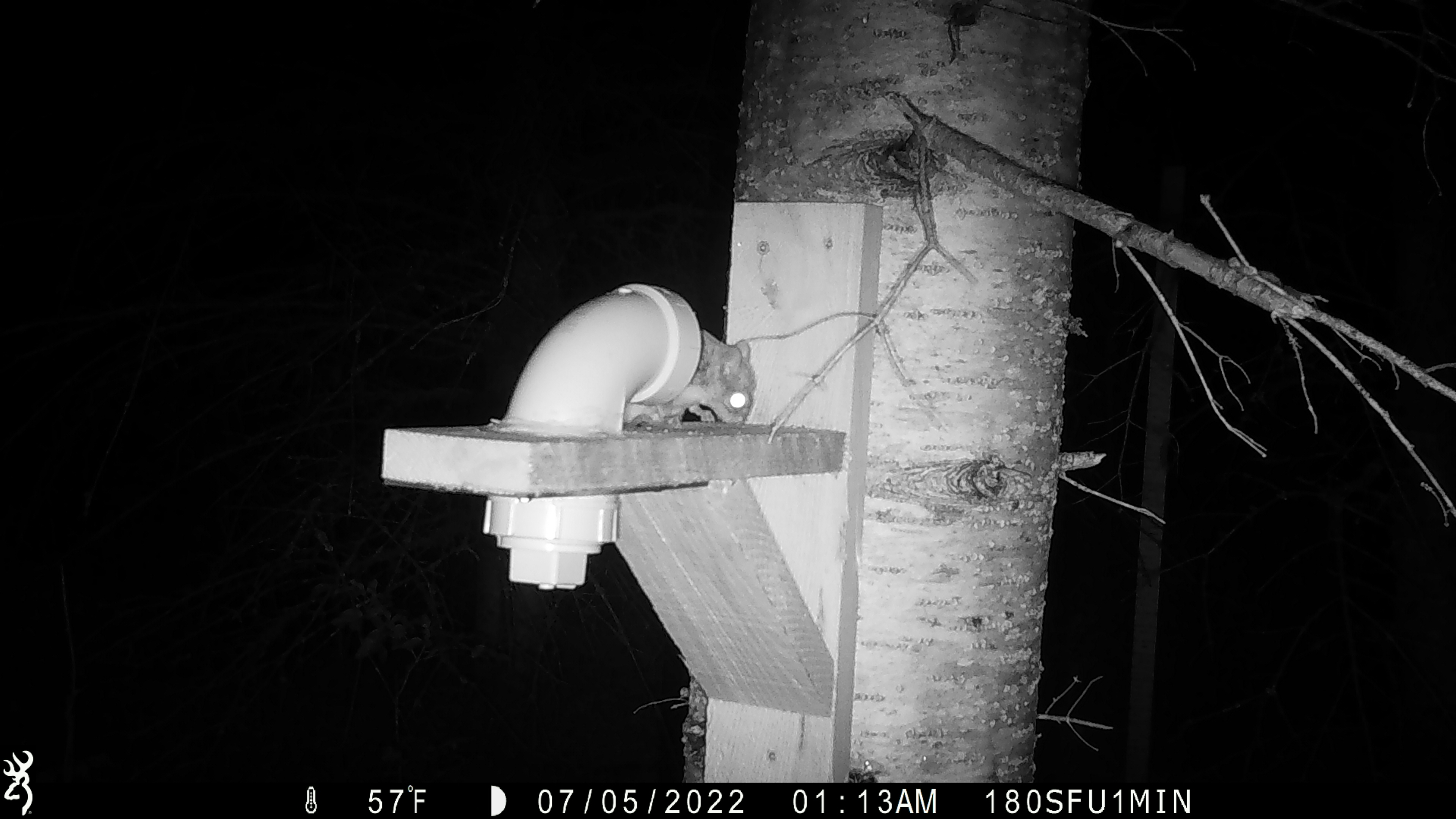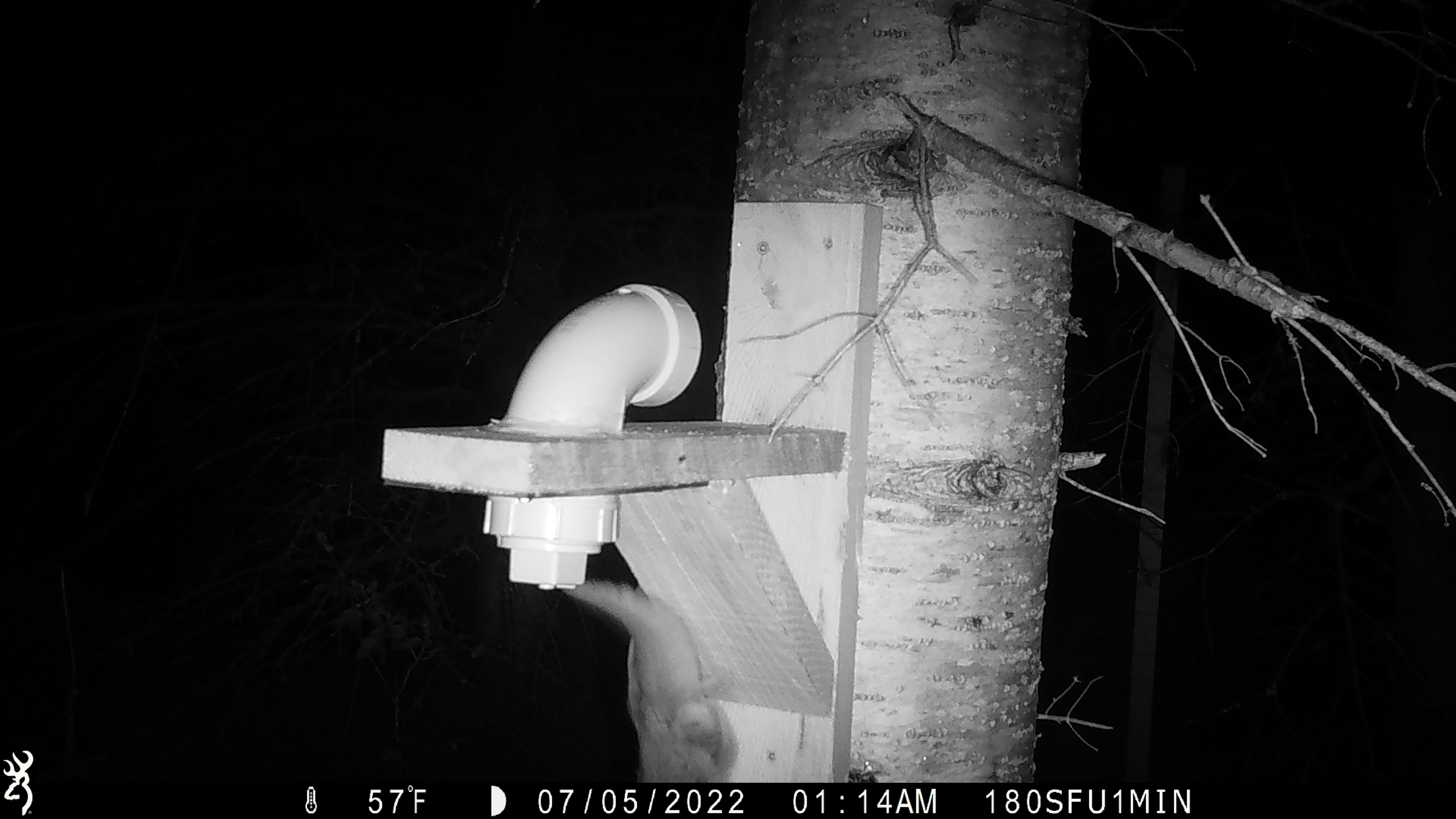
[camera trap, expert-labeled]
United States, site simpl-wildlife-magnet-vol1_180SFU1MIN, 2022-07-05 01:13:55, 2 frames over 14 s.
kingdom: Animalia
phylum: Chordata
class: Mammalia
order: Rodentia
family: Sciuridae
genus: Glaucomys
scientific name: Glaucomys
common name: flying squirrel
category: flying squirrel sp.